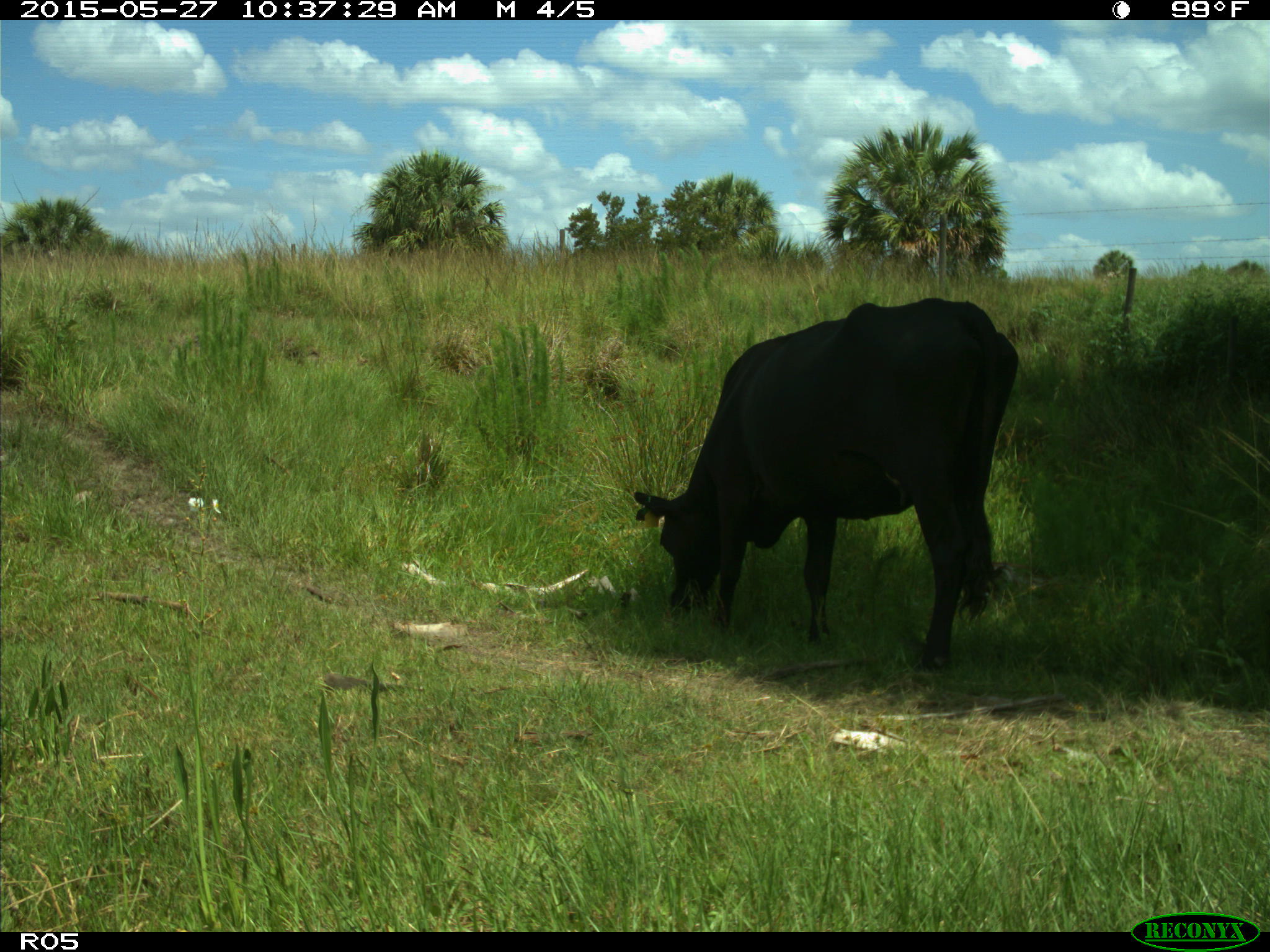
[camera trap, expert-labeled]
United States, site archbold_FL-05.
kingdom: Animalia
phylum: Chordata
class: Mammalia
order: Artiodactyla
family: Bovidae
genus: Bos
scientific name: Bos taurus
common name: domestic cow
Bos taurus (domestic cow).